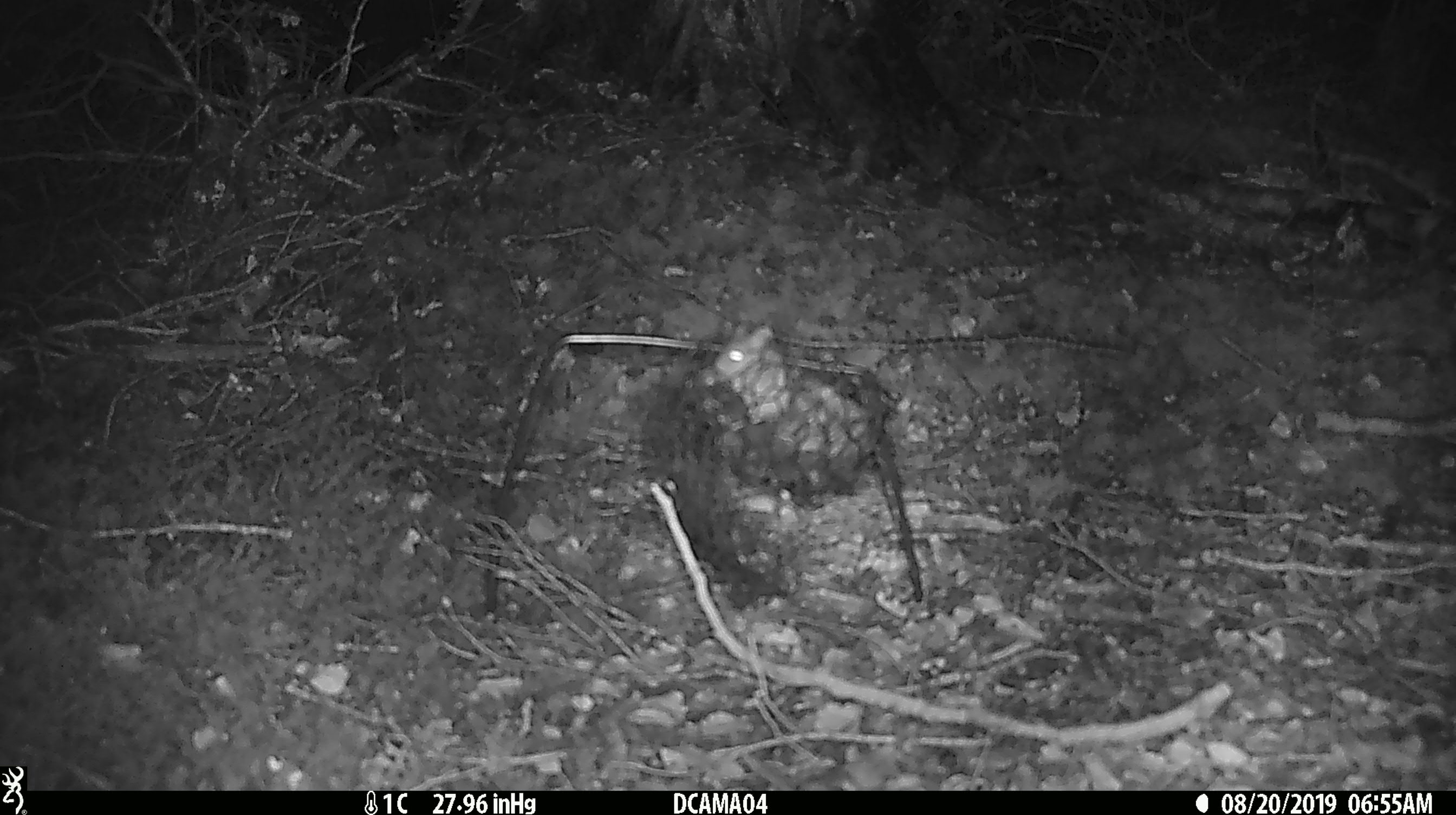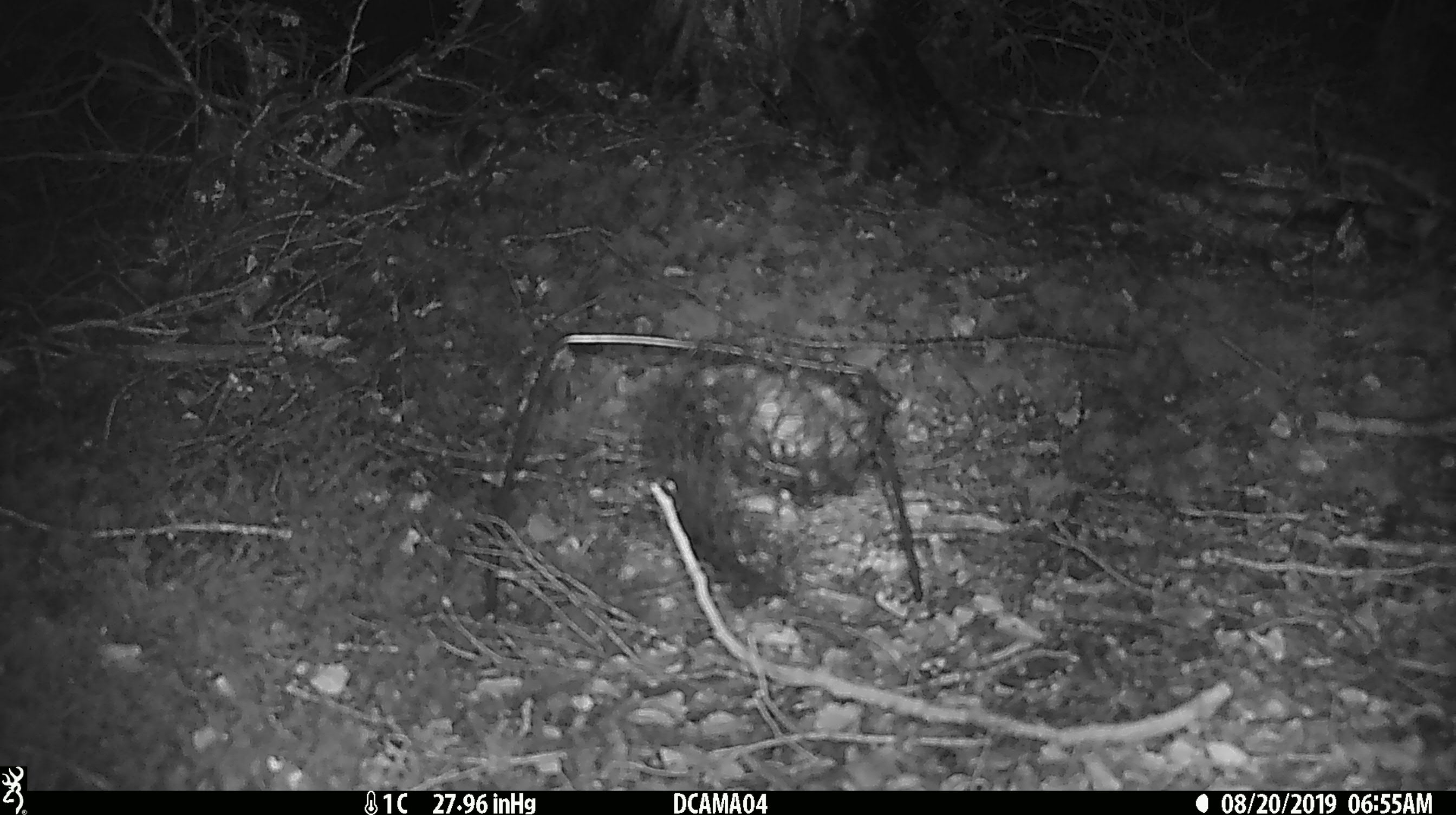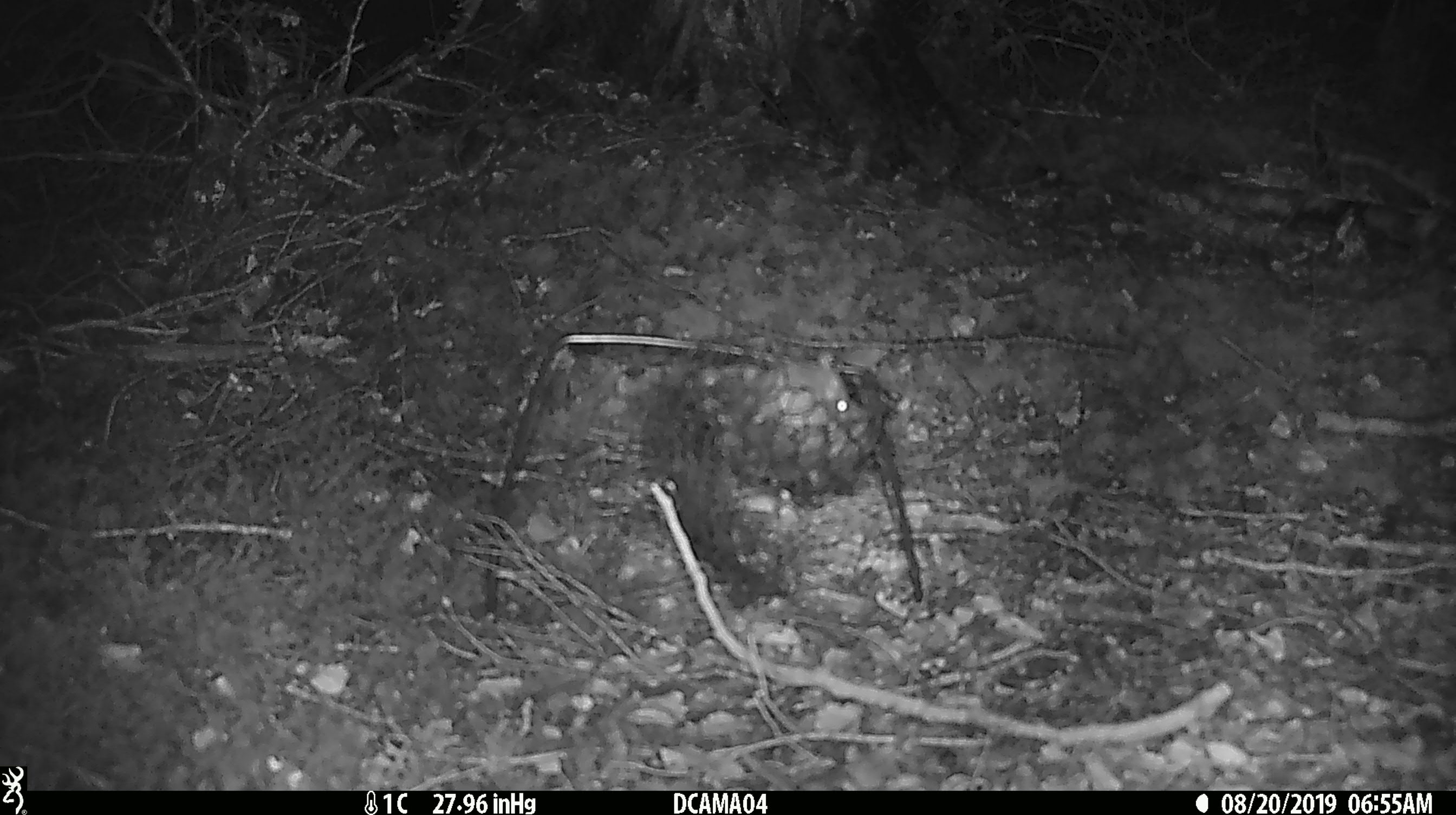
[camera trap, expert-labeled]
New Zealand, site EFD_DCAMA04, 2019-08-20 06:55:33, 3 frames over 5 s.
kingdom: Animalia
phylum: Chordata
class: Mammalia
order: Rodentia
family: Muridae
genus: Mus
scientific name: Mus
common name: mouse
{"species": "mouse (Mus)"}